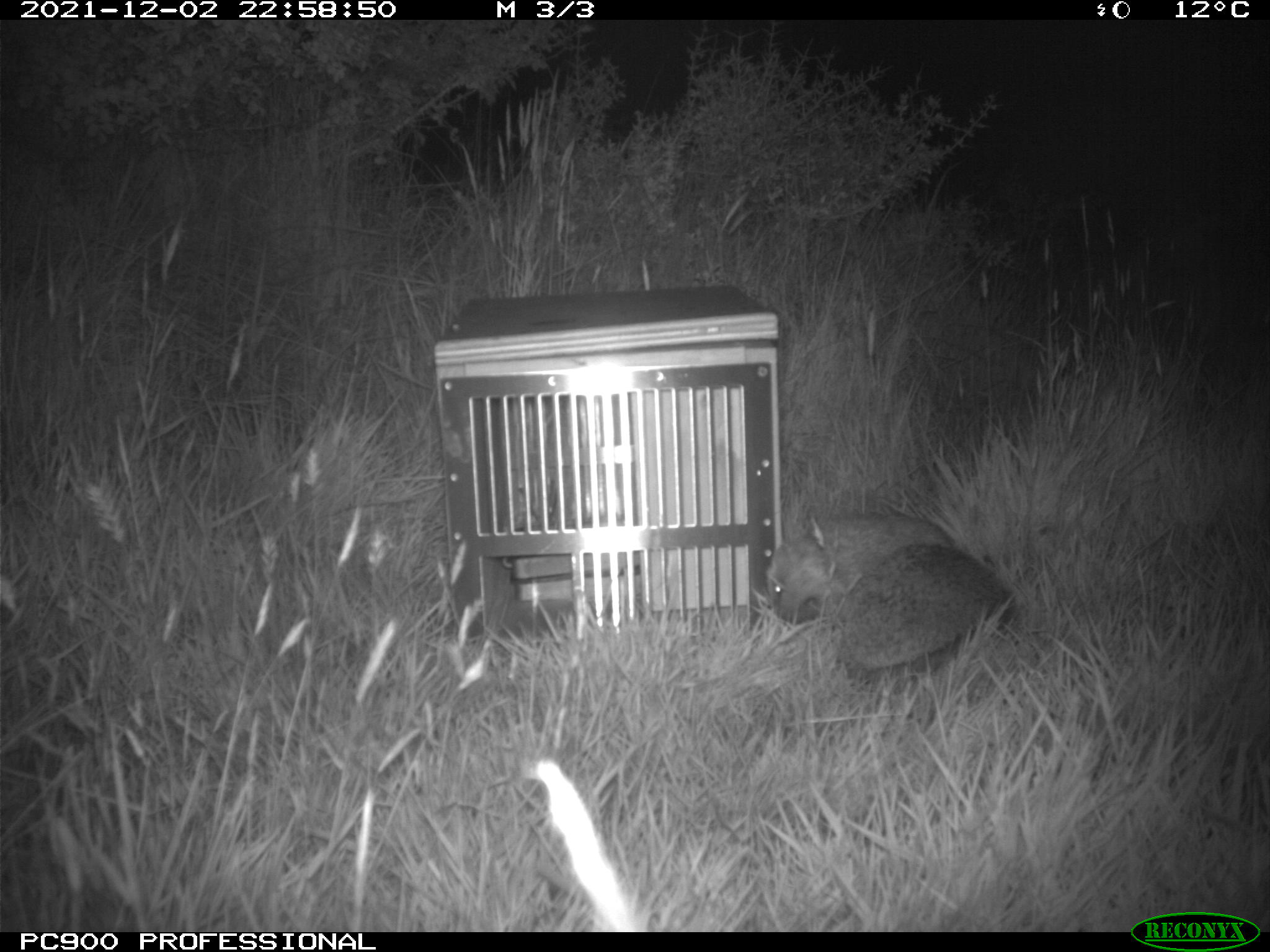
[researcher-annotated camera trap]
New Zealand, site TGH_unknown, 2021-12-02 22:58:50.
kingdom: Animalia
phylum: Chordata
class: Mammalia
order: Eulipotyphla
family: Erinaceidae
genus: Erinaceus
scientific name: Erinaceus europaeus europaeus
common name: european hedgehog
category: hedgehog